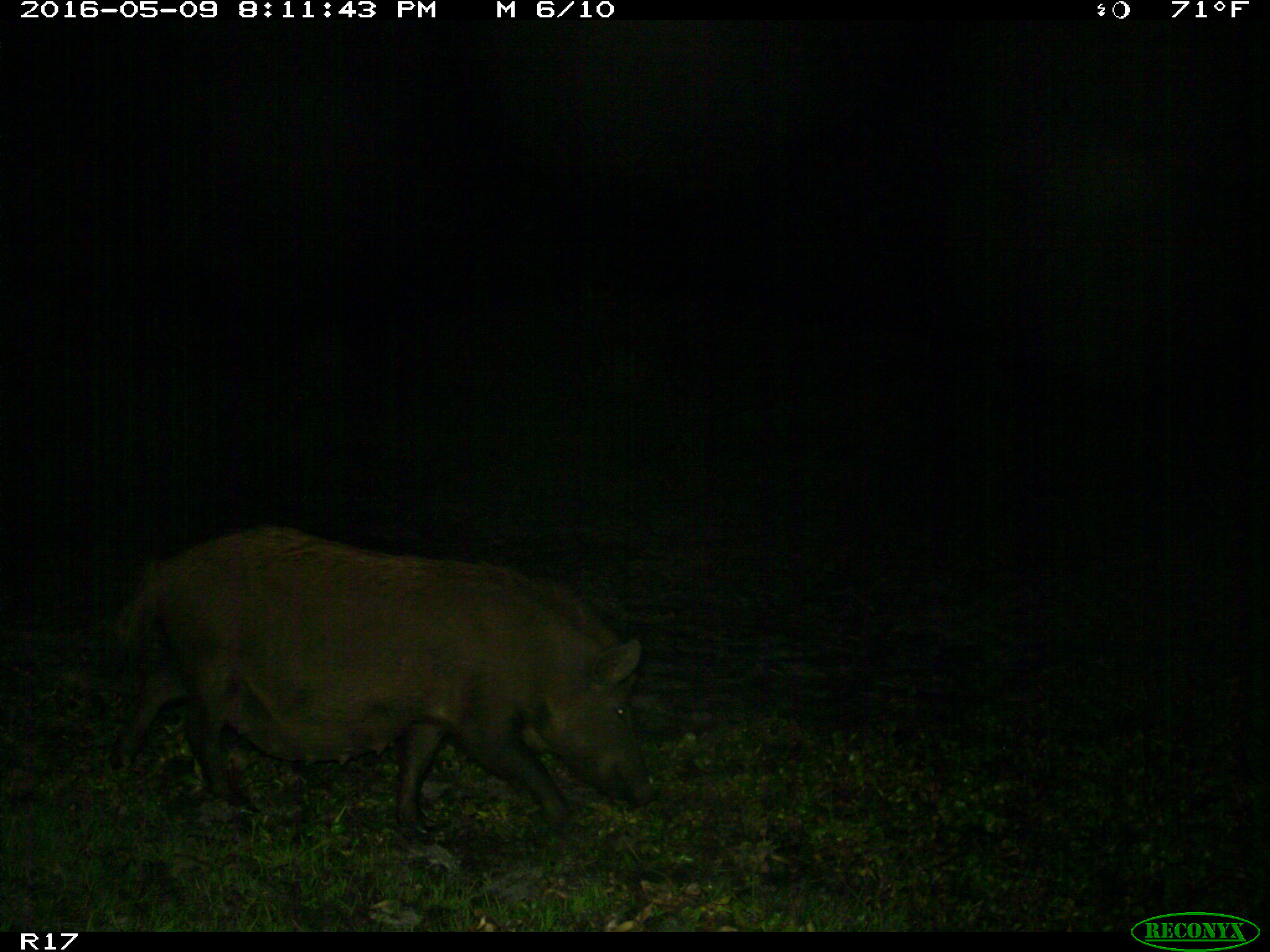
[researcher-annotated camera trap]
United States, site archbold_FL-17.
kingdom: Animalia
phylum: Chordata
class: Mammalia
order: Artiodactyla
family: Suidae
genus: Sus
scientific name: Sus scrofa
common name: wild boar